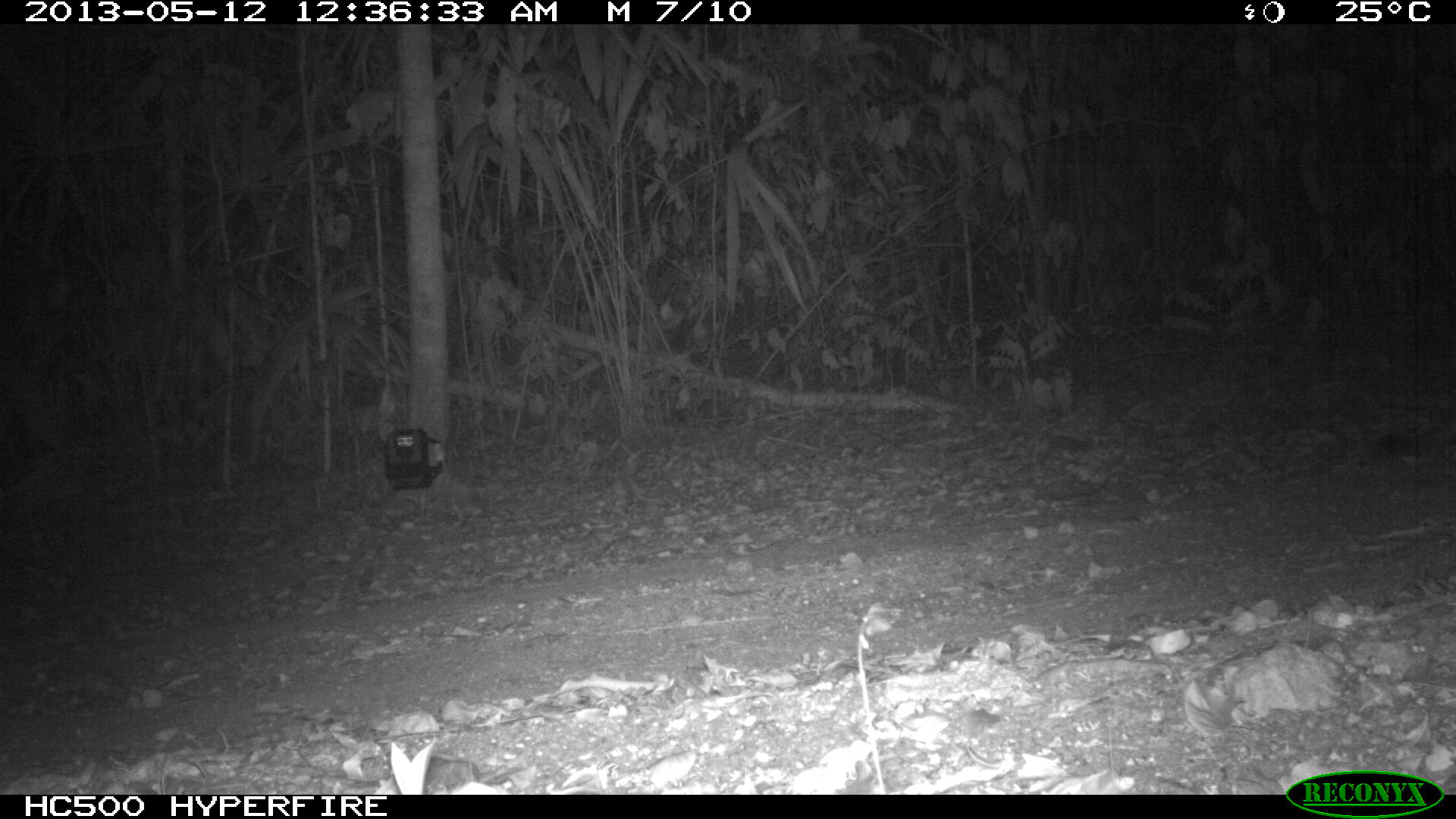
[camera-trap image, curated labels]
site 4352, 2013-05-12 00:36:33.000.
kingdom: Animalia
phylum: Chordata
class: Mammalia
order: Carnivora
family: Felidae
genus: Puma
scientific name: Puma concolor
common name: mountain lion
Puma concolor (mountain lion), count 1.